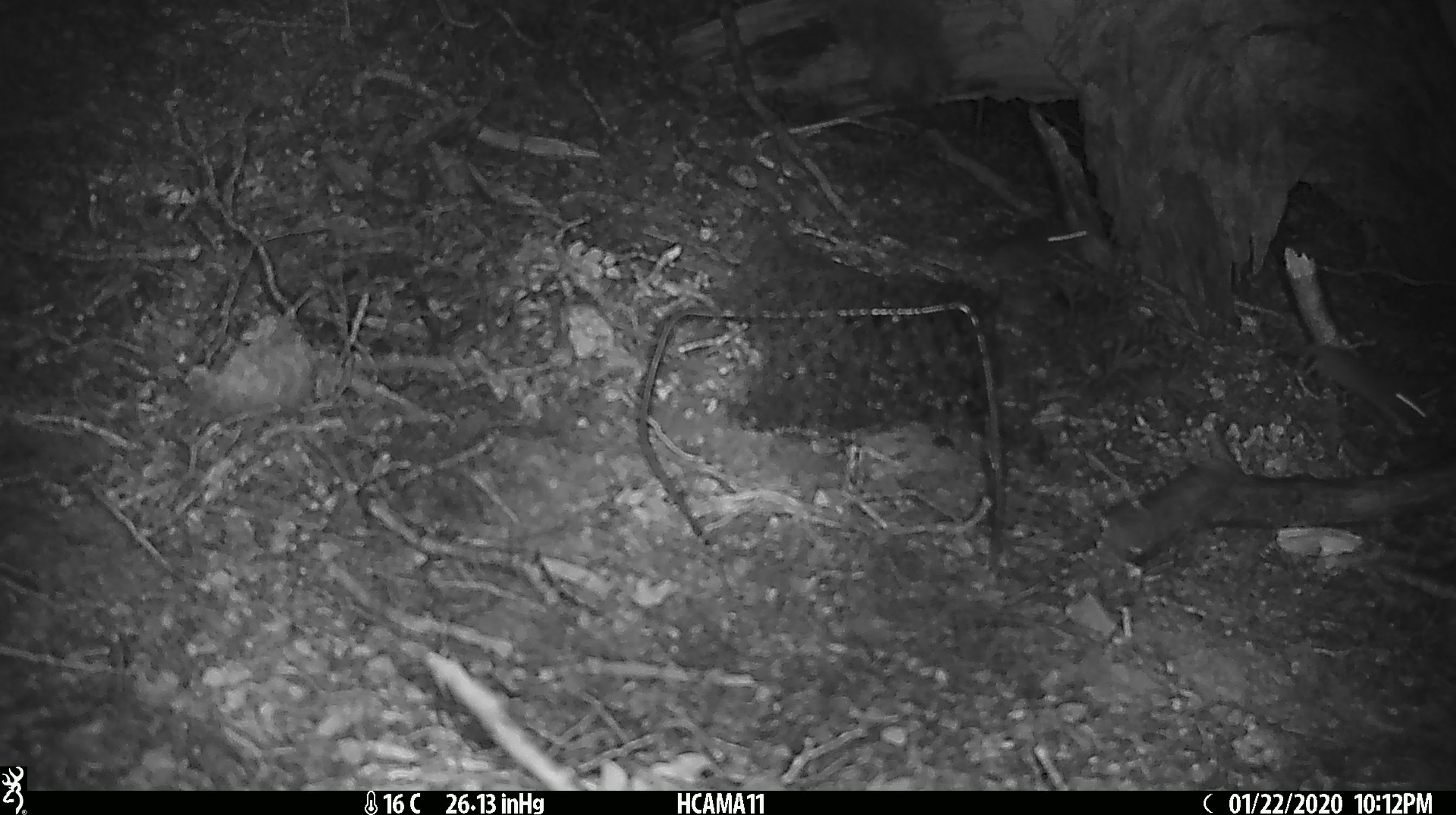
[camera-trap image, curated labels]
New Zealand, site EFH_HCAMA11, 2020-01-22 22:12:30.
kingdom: Animalia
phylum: Chordata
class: Mammalia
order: Rodentia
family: Muridae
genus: Mus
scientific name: Mus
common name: mouse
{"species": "mouse (Mus)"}